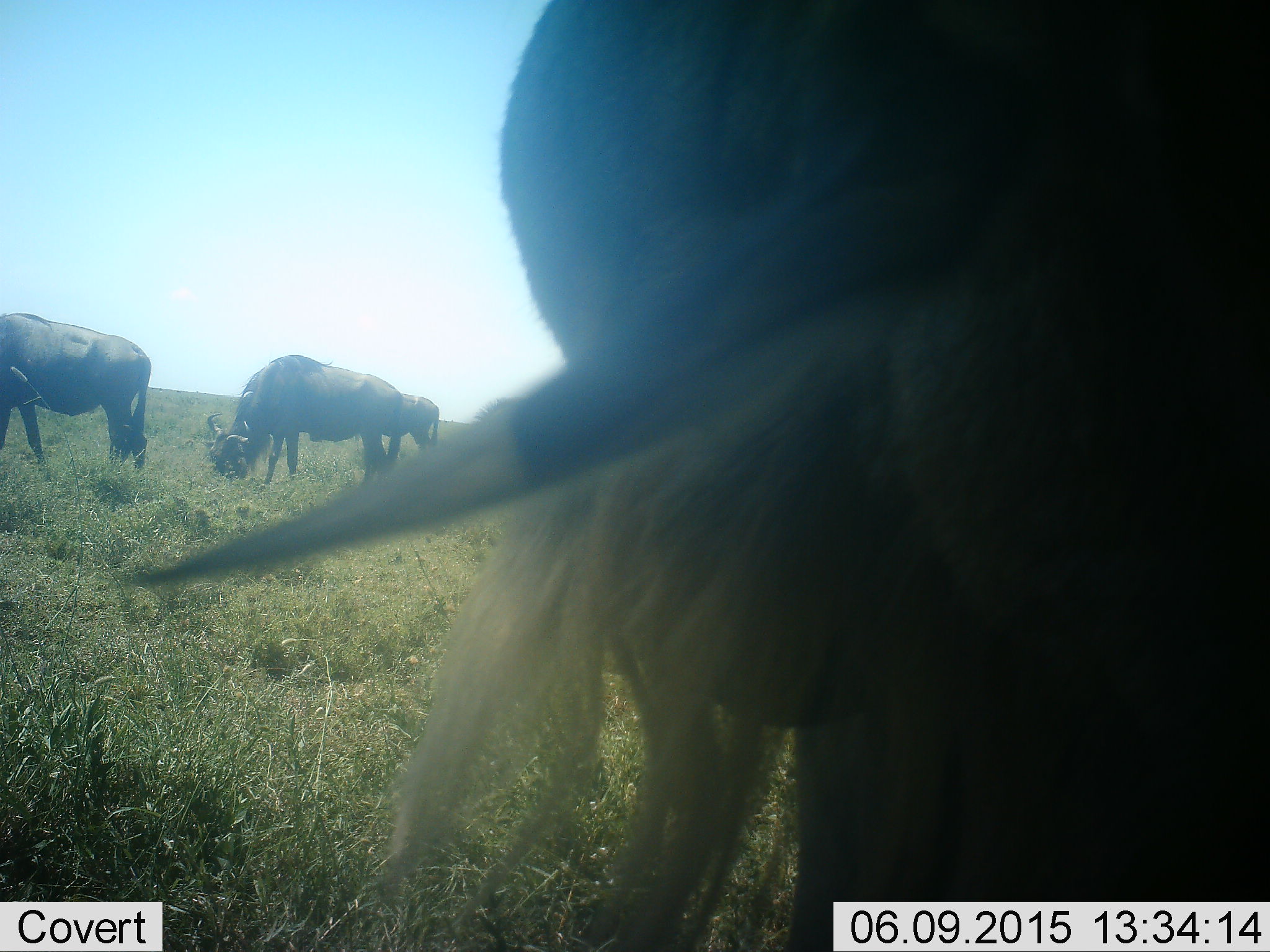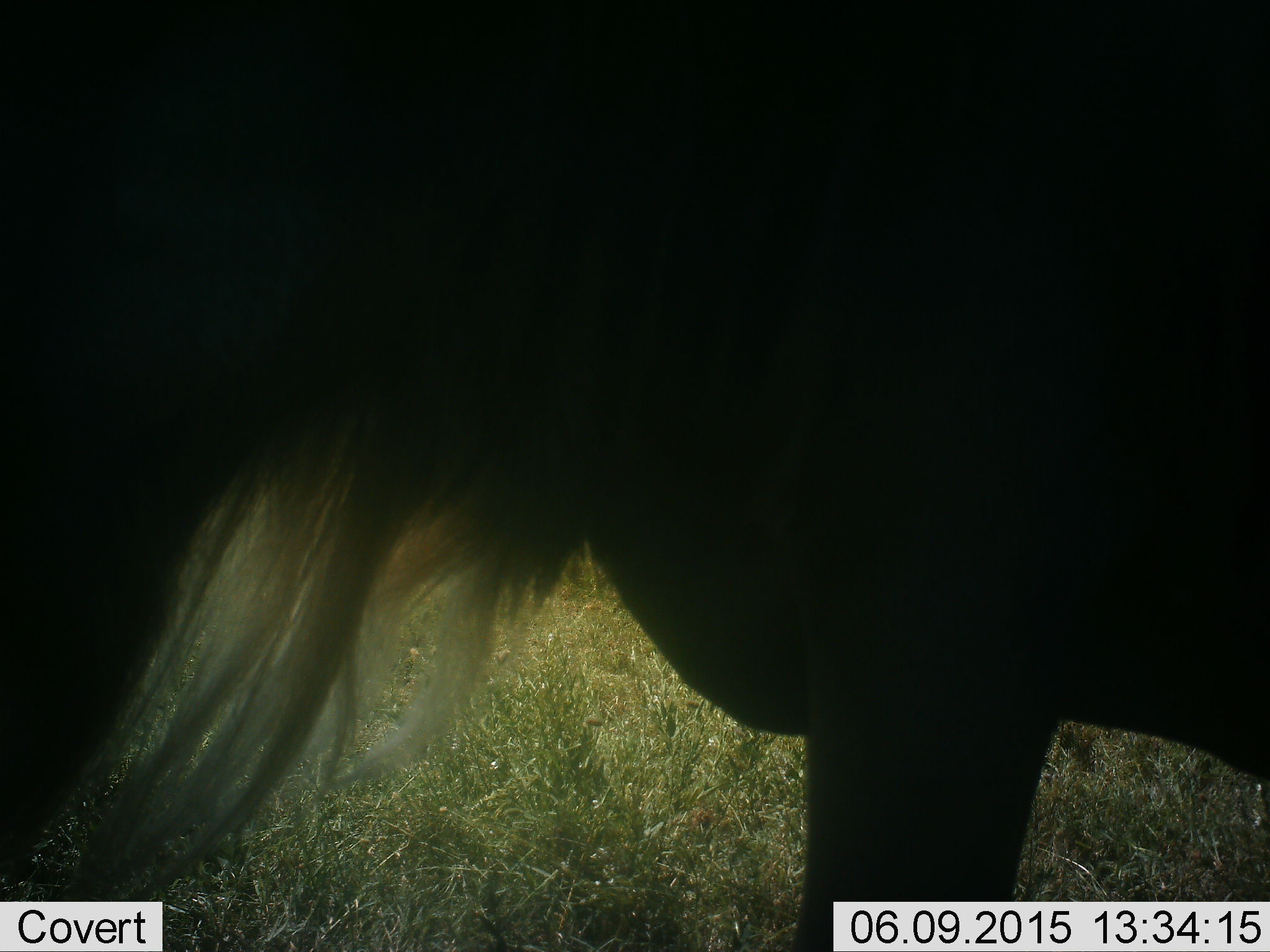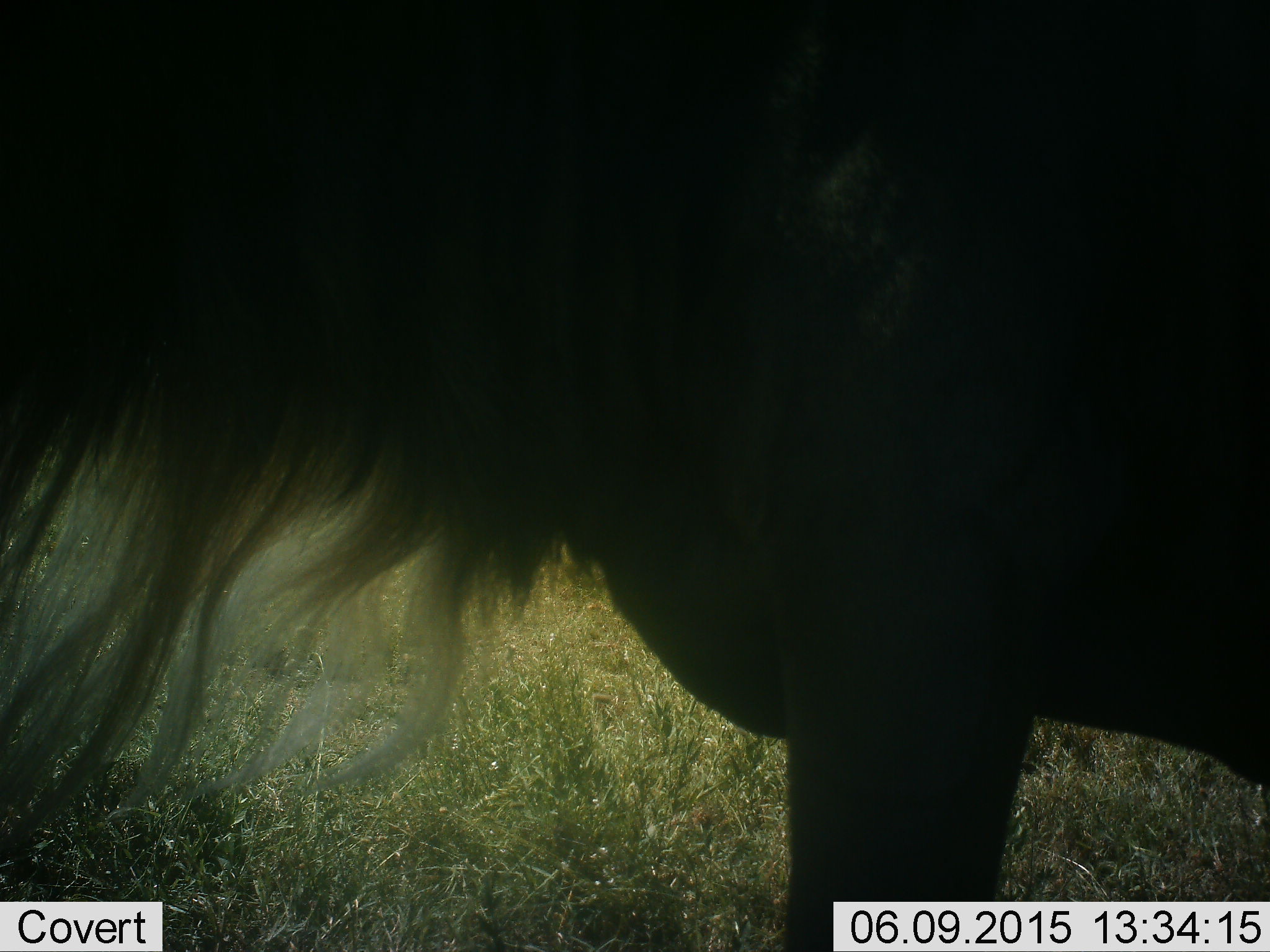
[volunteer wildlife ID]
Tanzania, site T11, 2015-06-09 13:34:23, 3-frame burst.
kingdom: Animalia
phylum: Chordata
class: Mammalia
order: Artiodactyla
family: Bovidae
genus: Connochaetes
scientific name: Connochaetes taurinus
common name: blue wildebeest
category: wildebeest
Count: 3.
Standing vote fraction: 50%.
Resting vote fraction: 10%.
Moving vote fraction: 30%.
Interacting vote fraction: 0%.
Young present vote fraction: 0%.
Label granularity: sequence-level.